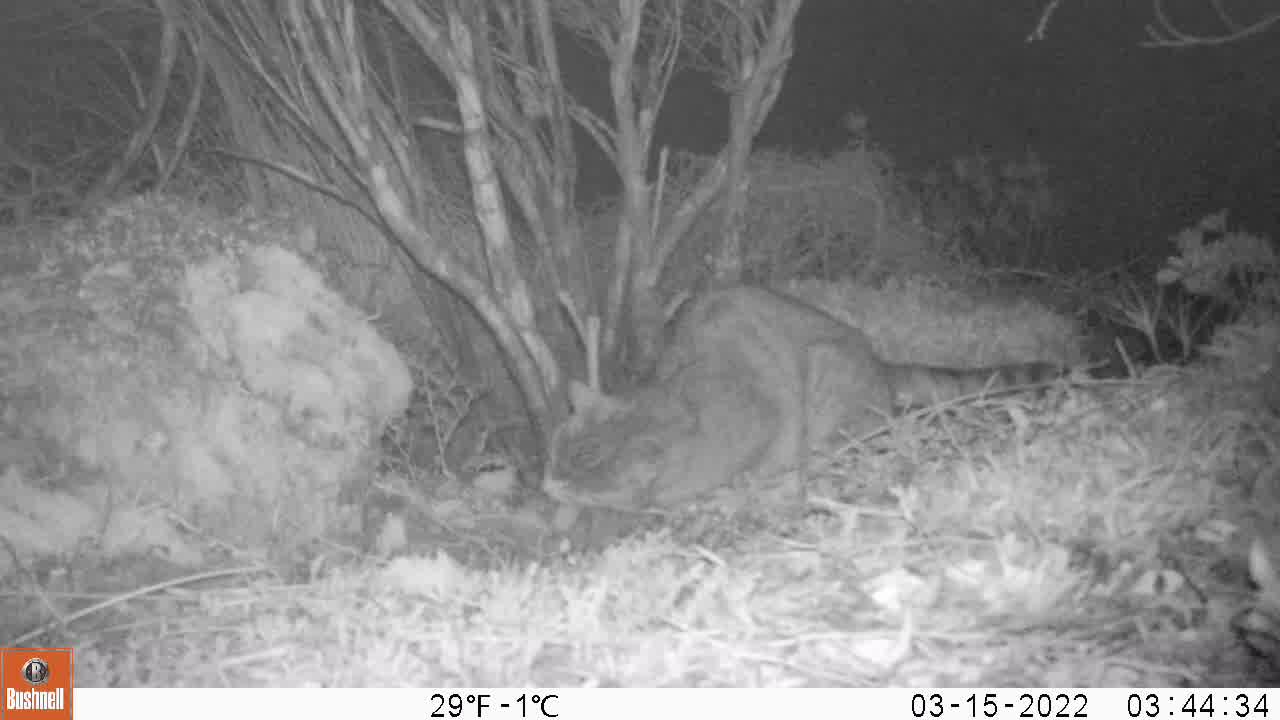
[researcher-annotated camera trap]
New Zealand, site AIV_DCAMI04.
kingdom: Animalia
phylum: Chordata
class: Mammalia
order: Carnivora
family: Felidae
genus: Felis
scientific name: Felis catus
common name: domestic cat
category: cat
Cat (domestic cat) (Felis catus).